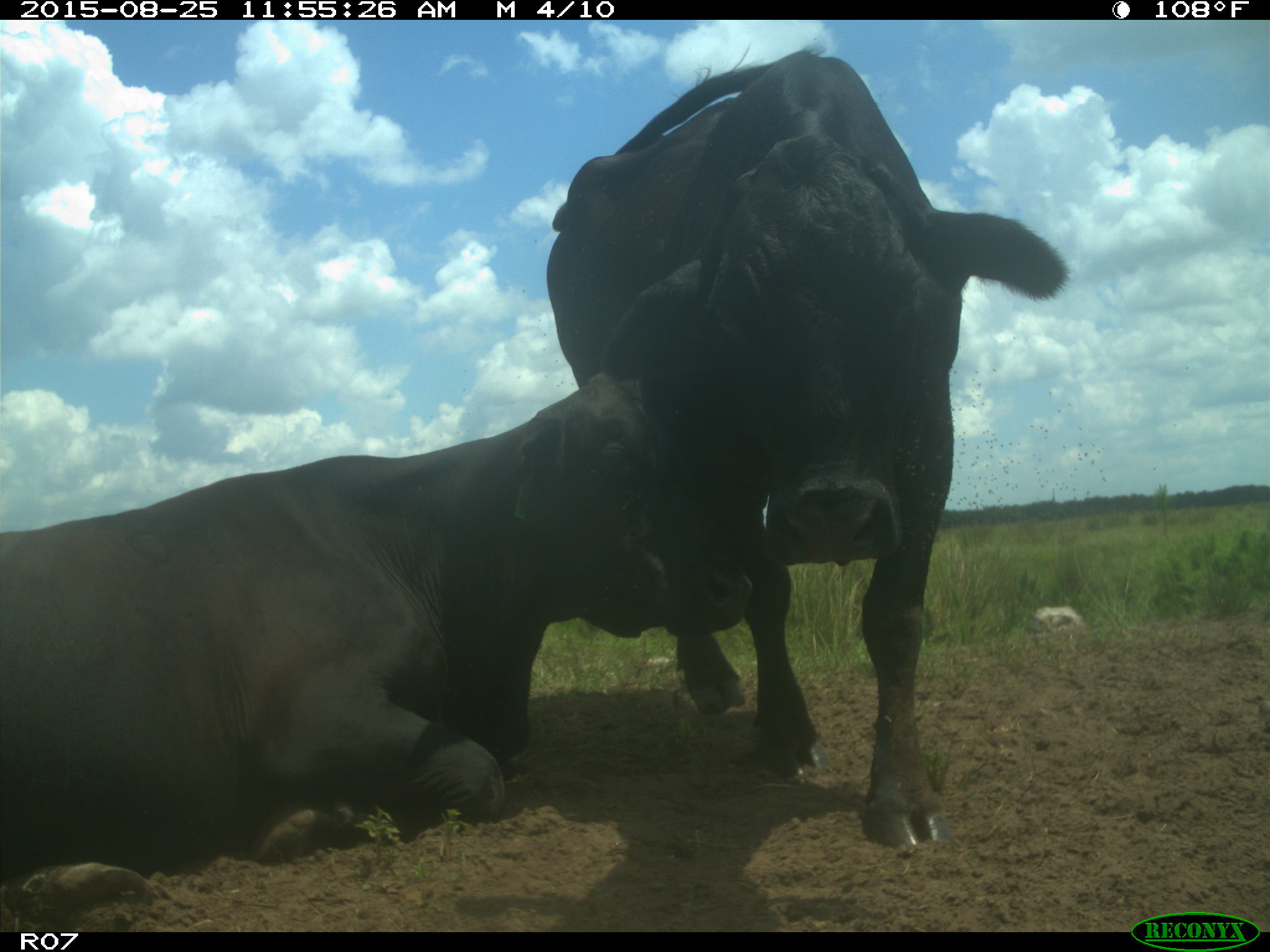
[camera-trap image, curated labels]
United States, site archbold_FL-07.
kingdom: Animalia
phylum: Chordata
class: Mammalia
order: Artiodactyla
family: Bovidae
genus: Bos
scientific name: Bos taurus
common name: domestic cow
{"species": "Bos taurus (domestic cow)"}